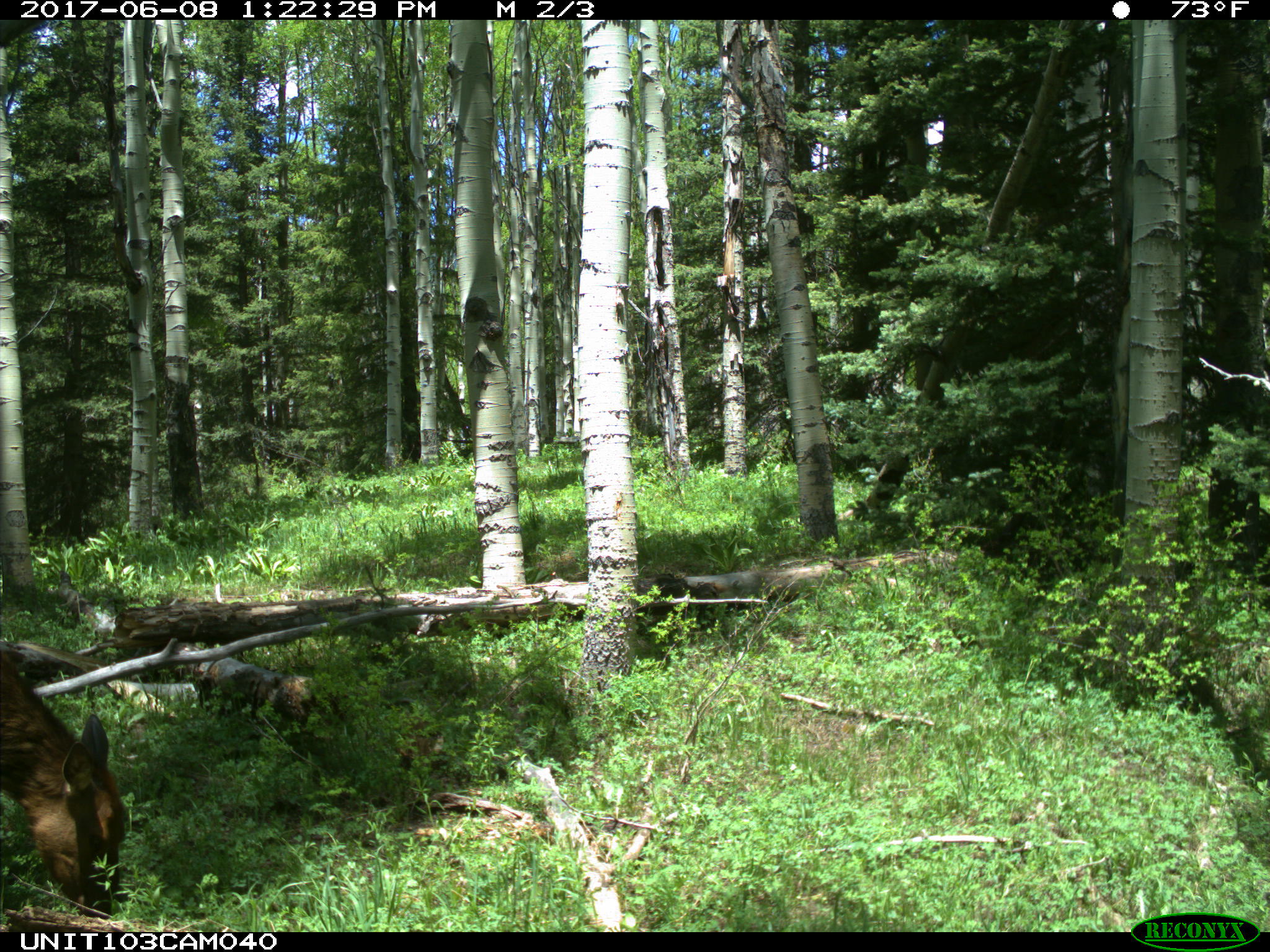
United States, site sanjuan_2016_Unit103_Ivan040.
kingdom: Animalia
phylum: Chordata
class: Mammalia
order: Artiodactyla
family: Cervidae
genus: Cervus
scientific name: Cervus elaphus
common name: red deer